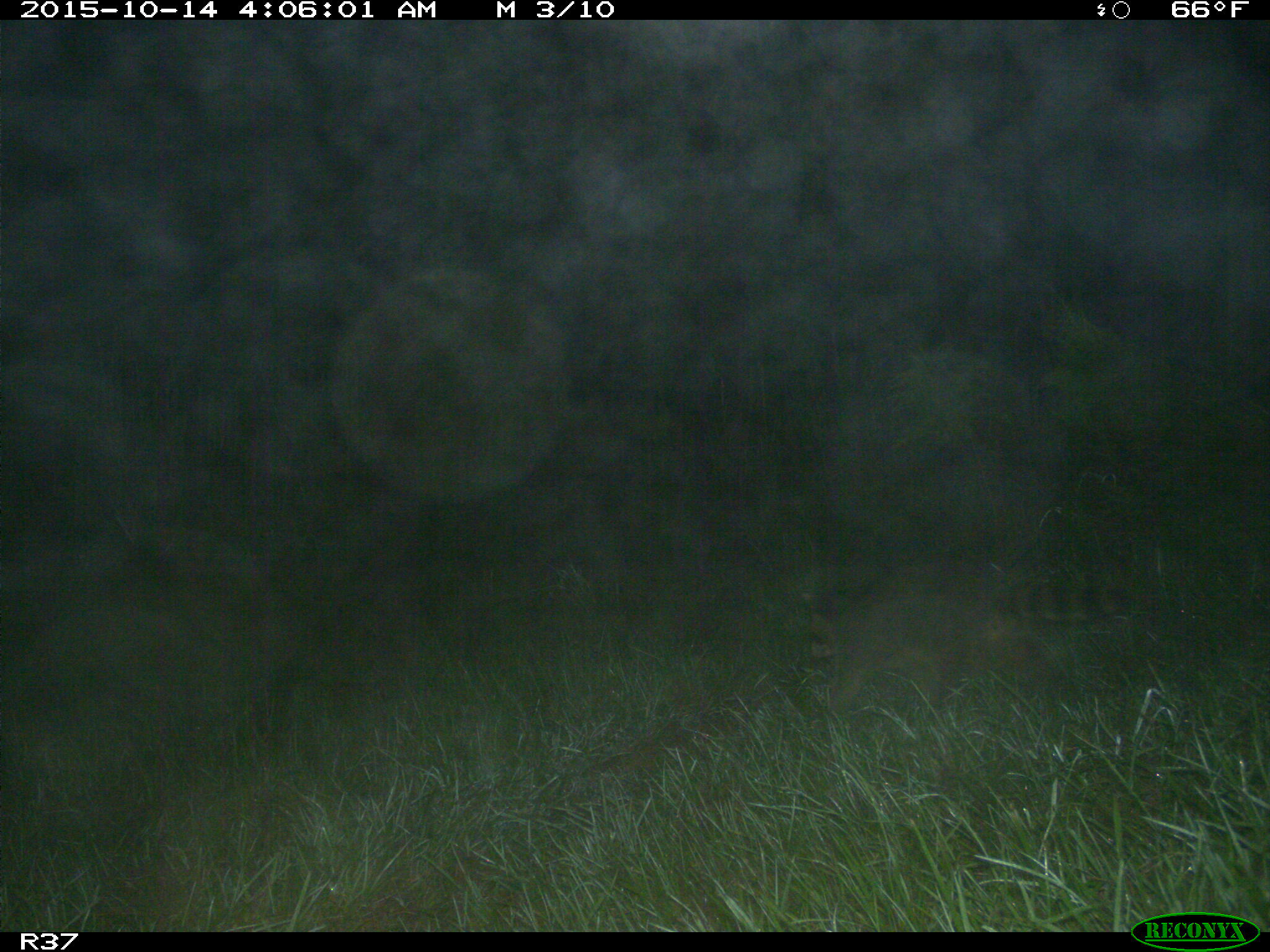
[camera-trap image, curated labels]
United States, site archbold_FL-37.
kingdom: Animalia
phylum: Chordata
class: Mammalia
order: Carnivora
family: Procyonidae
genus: Procyon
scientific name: Procyon lotor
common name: common raccoon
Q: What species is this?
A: Procyon lotor (common raccoon).